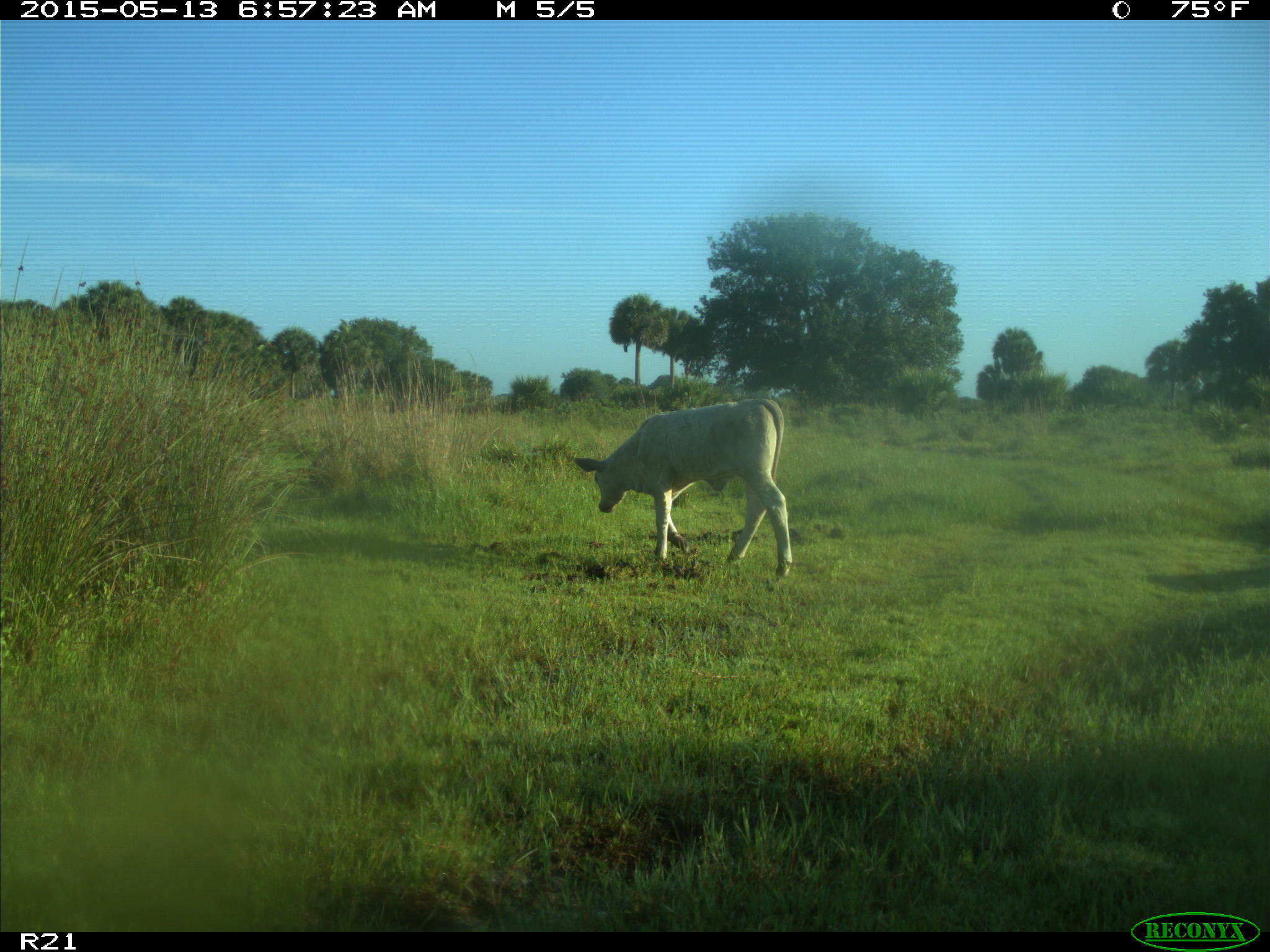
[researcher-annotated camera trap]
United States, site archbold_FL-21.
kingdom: Animalia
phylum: Chordata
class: Mammalia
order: Artiodactyla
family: Bovidae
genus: Bos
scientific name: Bos taurus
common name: domestic cow